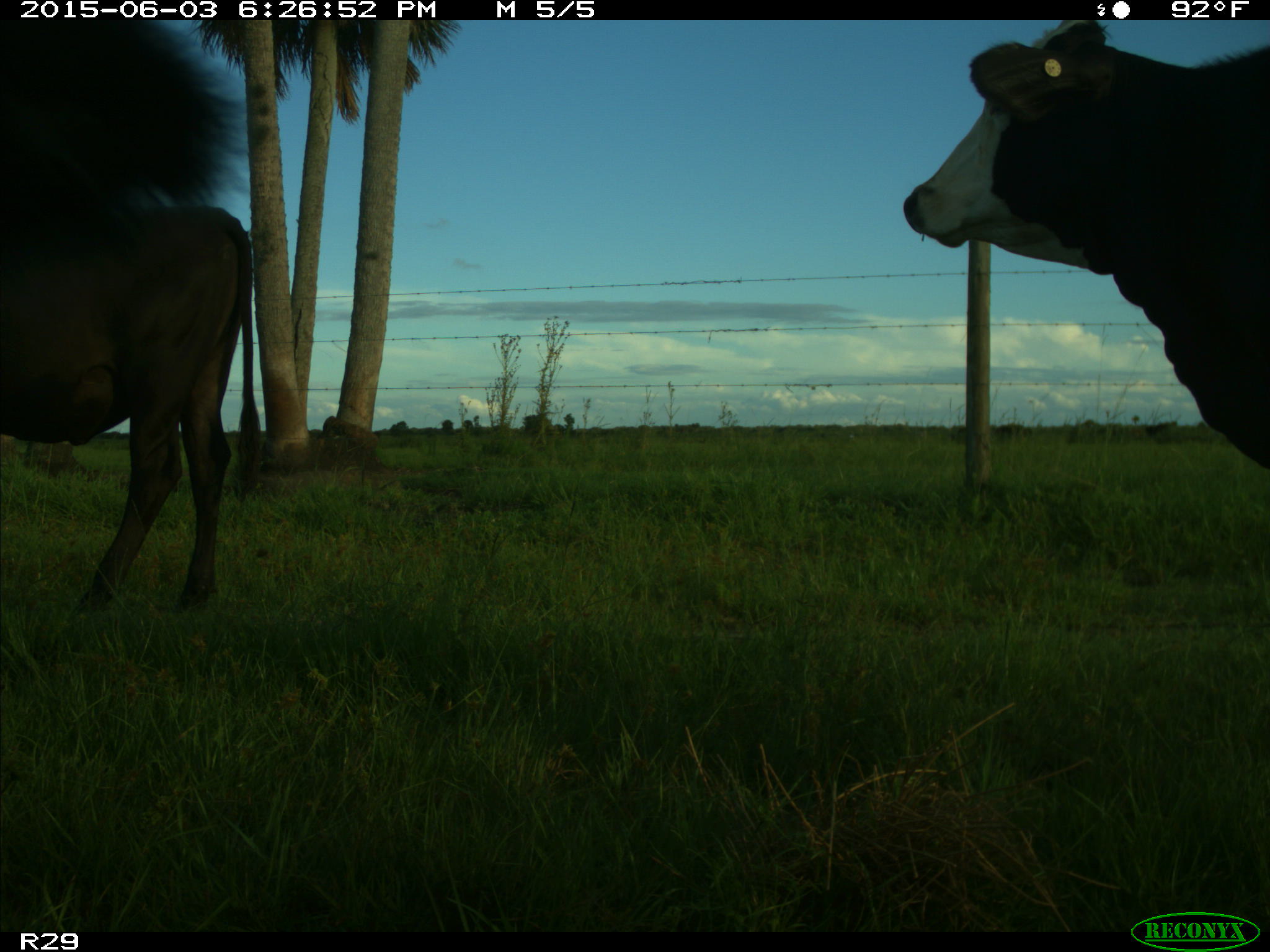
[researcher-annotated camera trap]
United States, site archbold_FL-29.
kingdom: Animalia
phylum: Chordata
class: Mammalia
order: Artiodactyla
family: Bovidae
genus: Bos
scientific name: Bos taurus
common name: domestic cow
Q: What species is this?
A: Bos taurus (domestic cow).